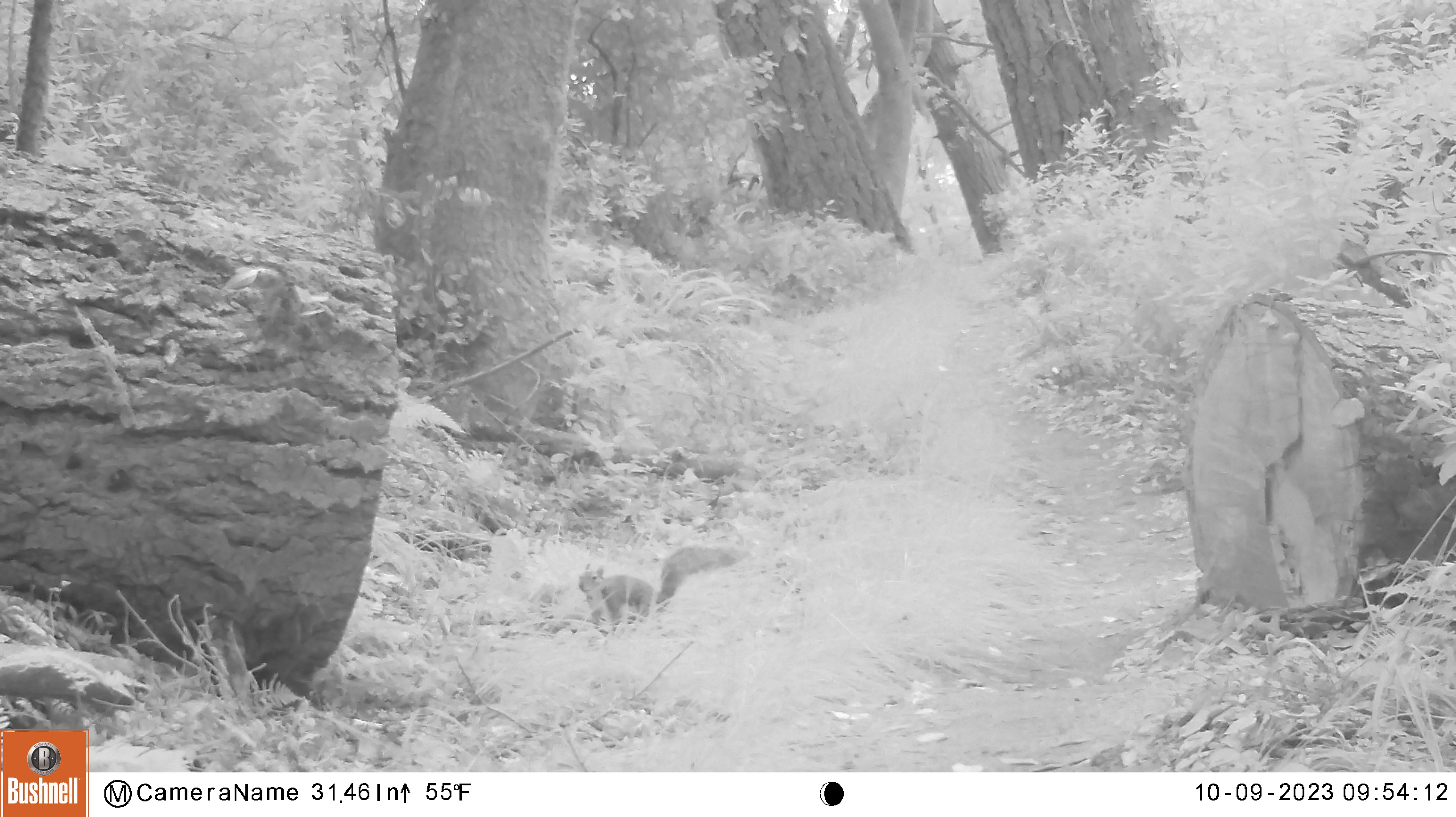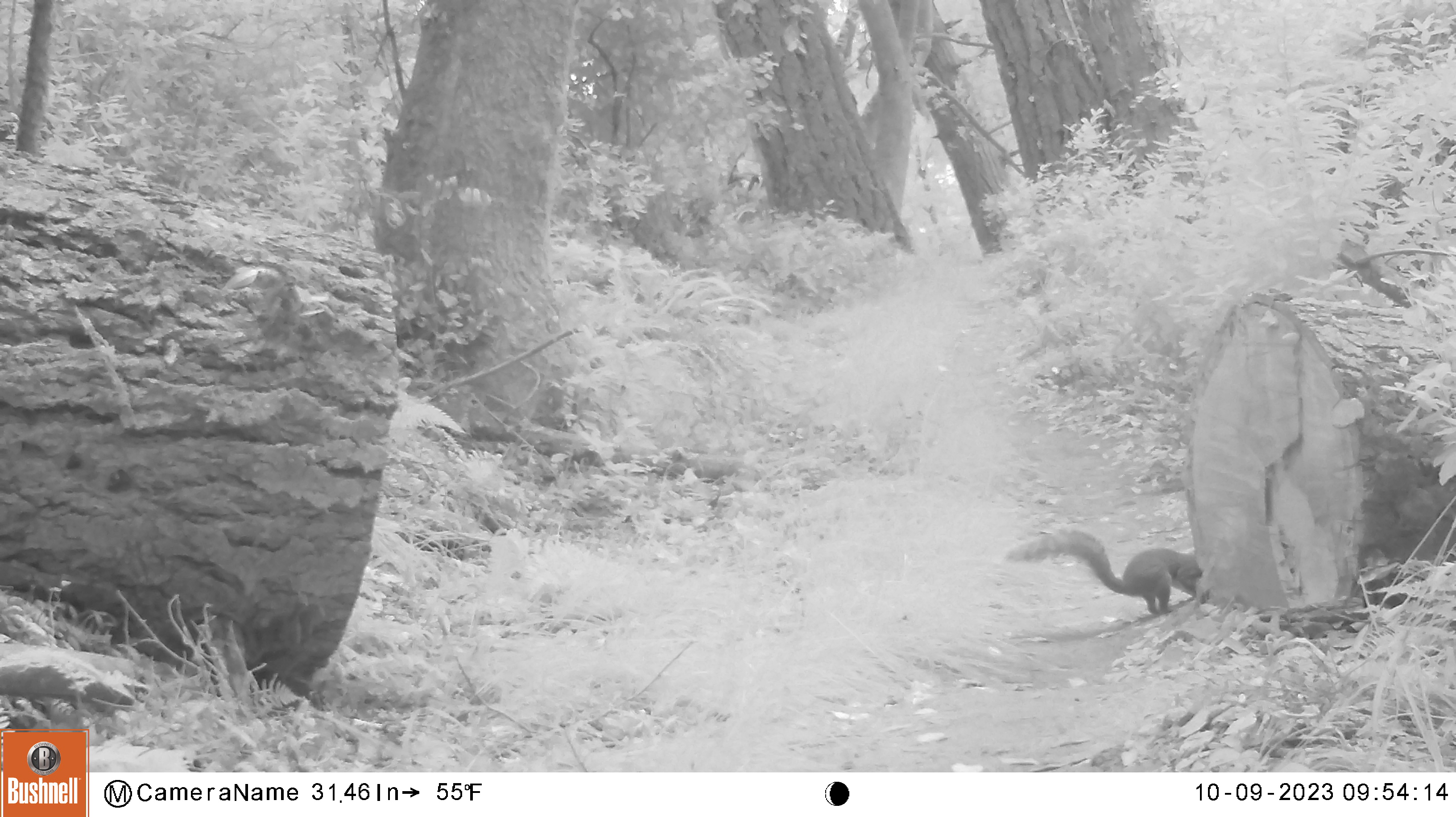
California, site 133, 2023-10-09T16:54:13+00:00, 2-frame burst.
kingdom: Animalia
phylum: Chordata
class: Mammalia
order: Rodentia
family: Sciuridae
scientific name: Sciuridae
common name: squirrel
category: unknown squirrel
Unknown squirrel (squirrel) (Sciuridae).